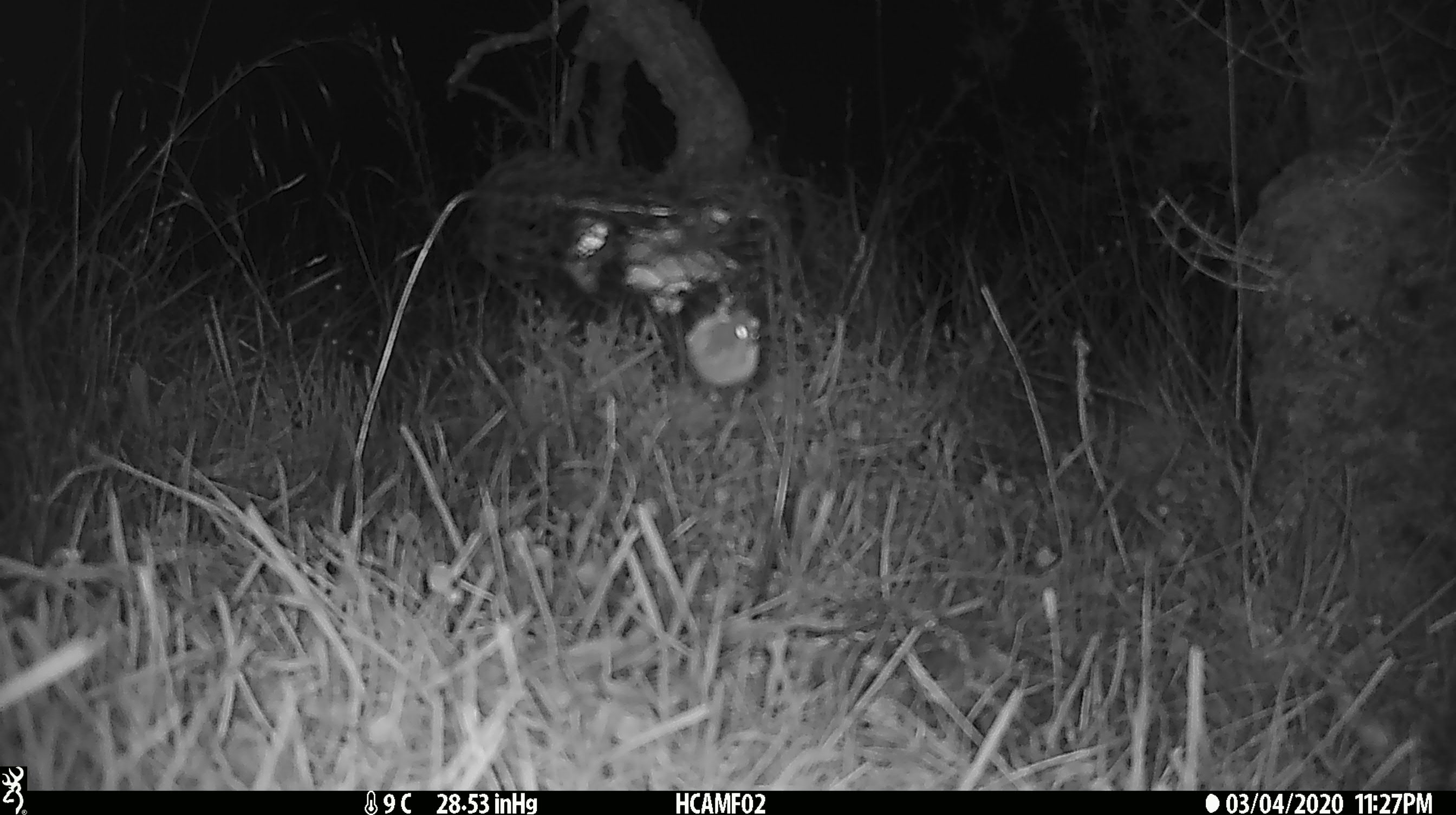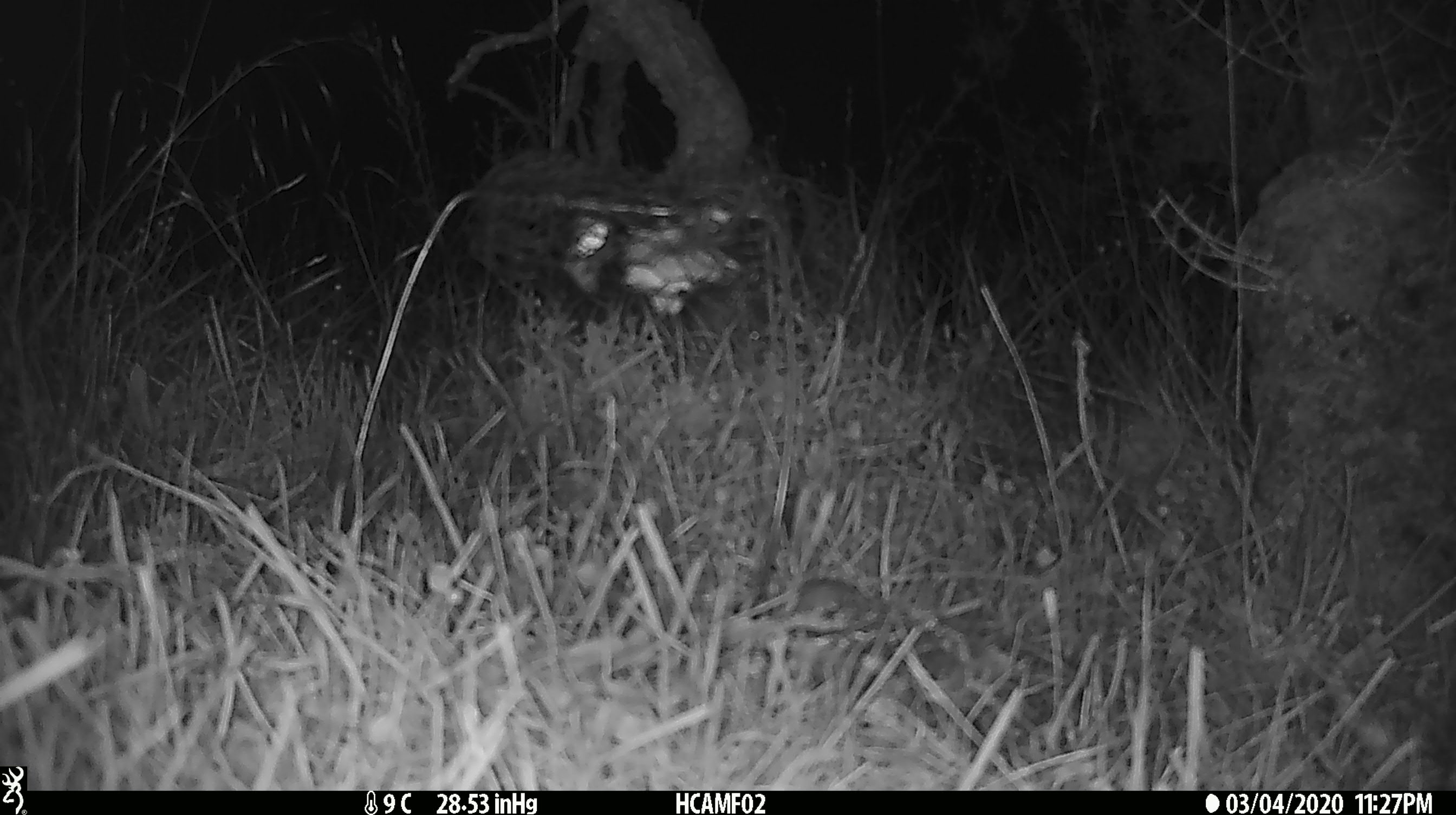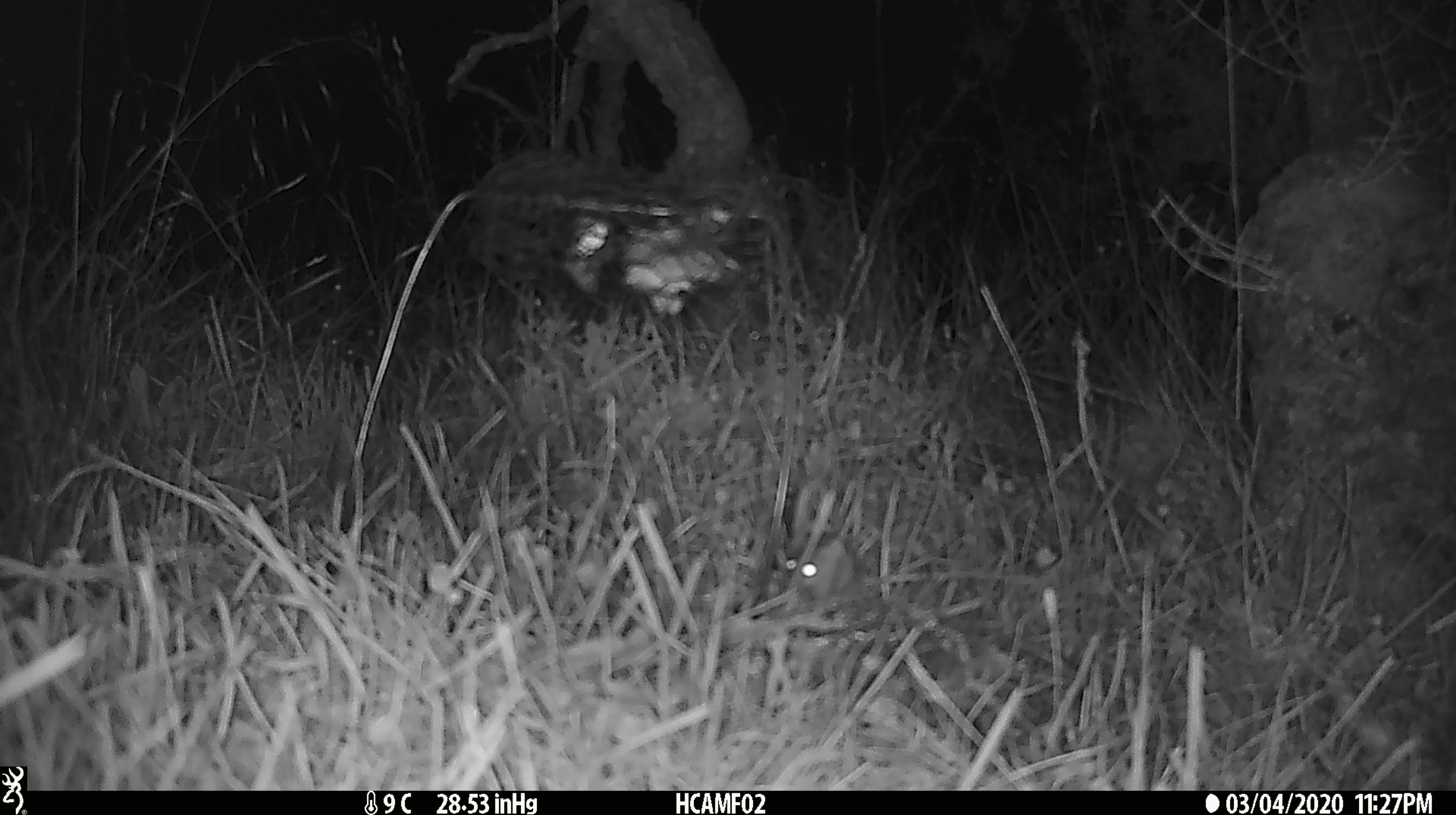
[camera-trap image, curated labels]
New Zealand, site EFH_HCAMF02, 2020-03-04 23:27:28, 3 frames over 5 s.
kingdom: Animalia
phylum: Chordata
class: Mammalia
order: Rodentia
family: Muridae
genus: Mus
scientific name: Mus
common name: mouse